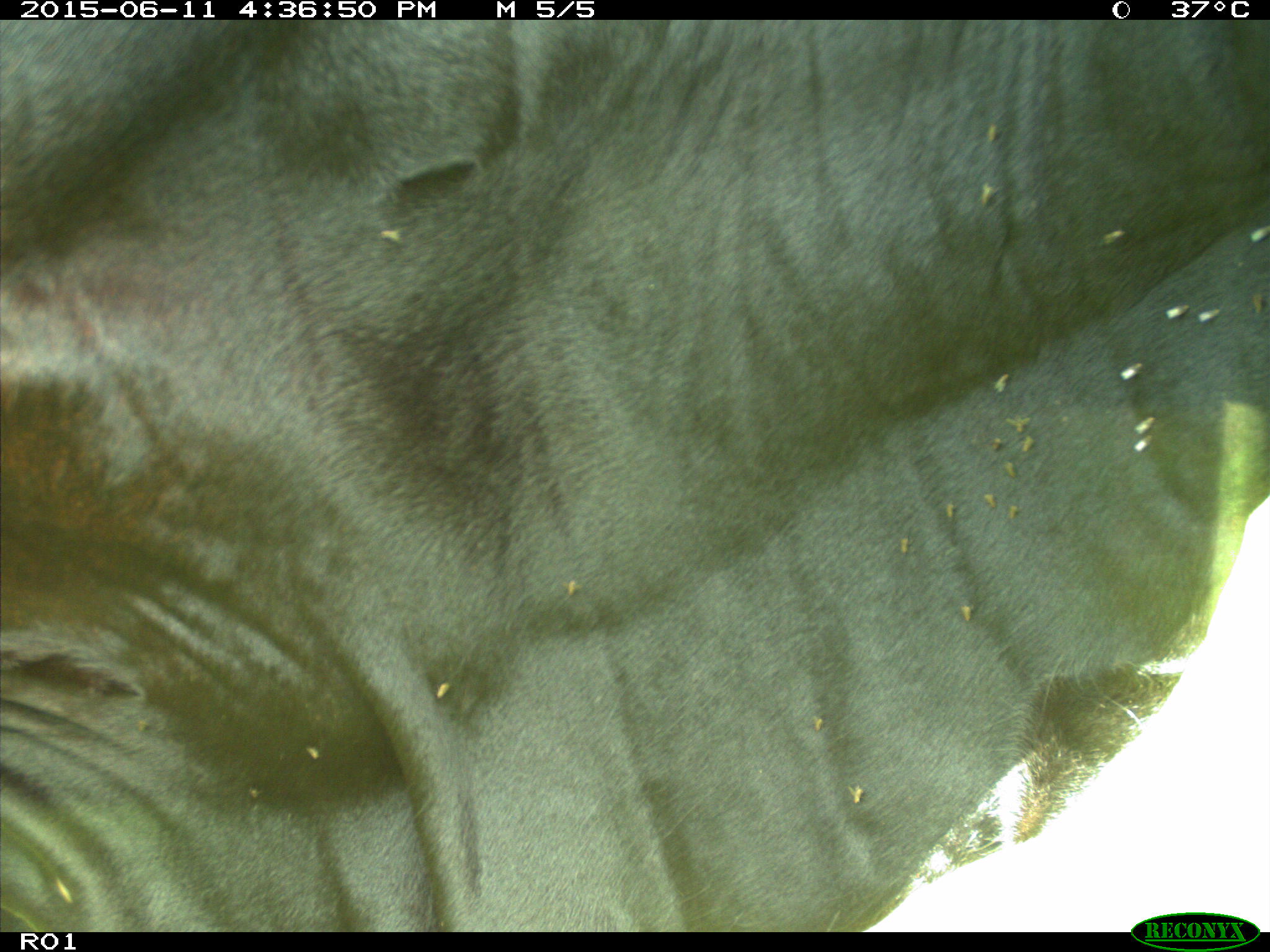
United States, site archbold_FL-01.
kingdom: Animalia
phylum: Chordata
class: Mammalia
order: Artiodactyla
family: Bovidae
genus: Bos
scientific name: Bos taurus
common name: domestic cow